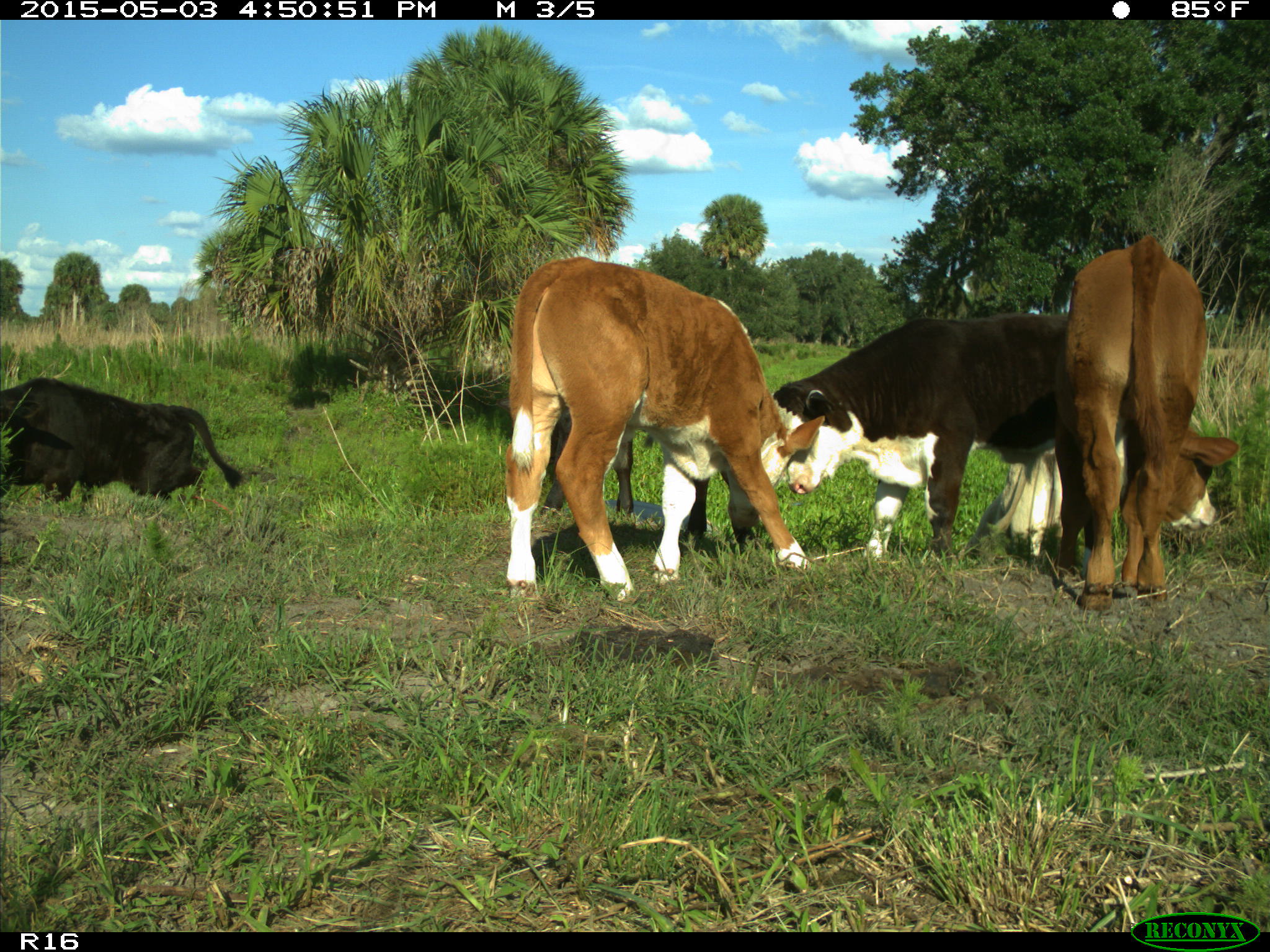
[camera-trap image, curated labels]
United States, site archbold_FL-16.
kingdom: Animalia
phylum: Chordata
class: Mammalia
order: Artiodactyla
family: Bovidae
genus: Bos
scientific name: Bos taurus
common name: domestic cow